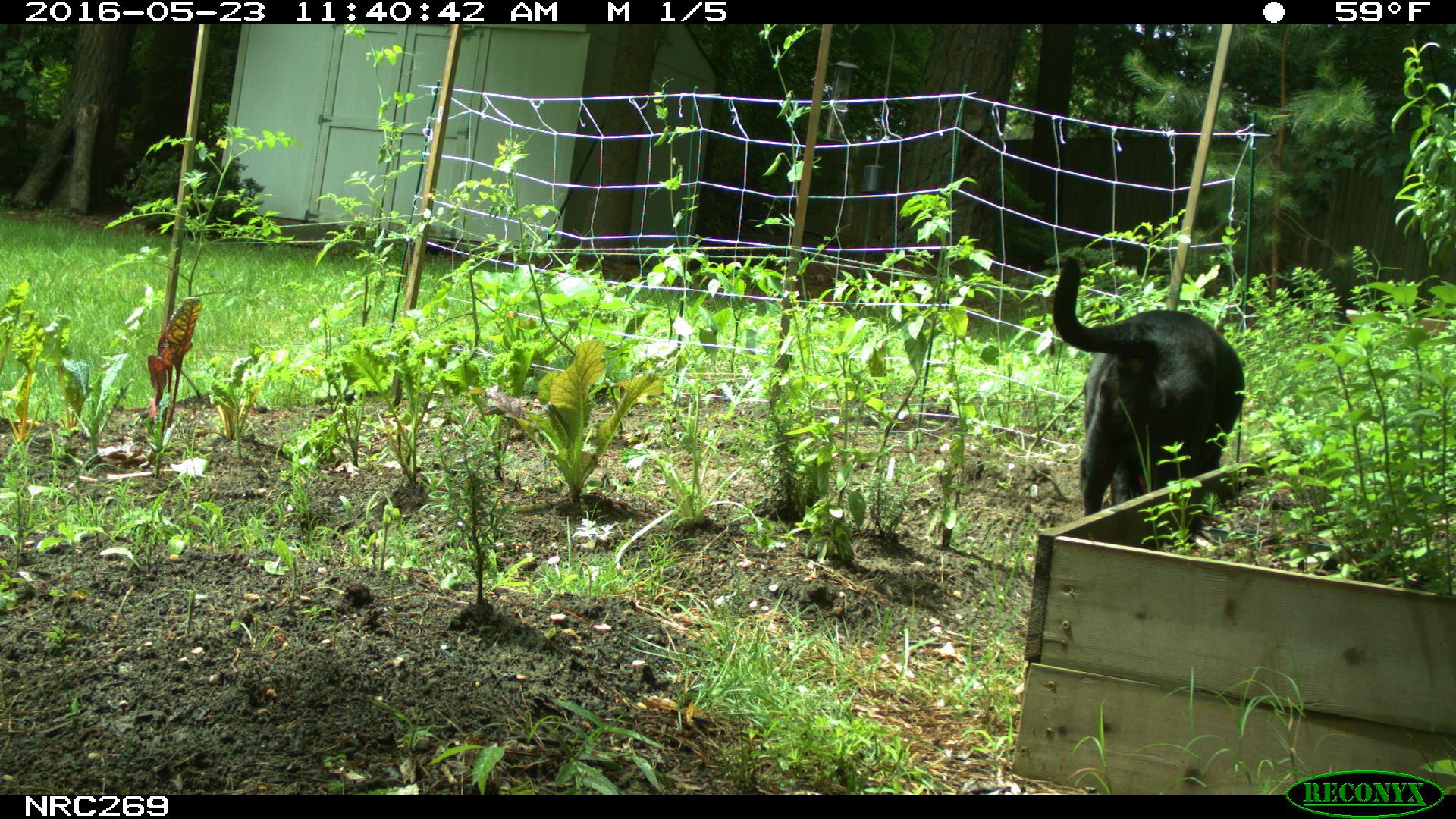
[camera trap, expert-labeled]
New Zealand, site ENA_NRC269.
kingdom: Animalia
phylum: Chordata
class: Mammalia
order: Carnivora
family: Canidae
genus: Canis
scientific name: Canis familiaris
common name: domestic dog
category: dog